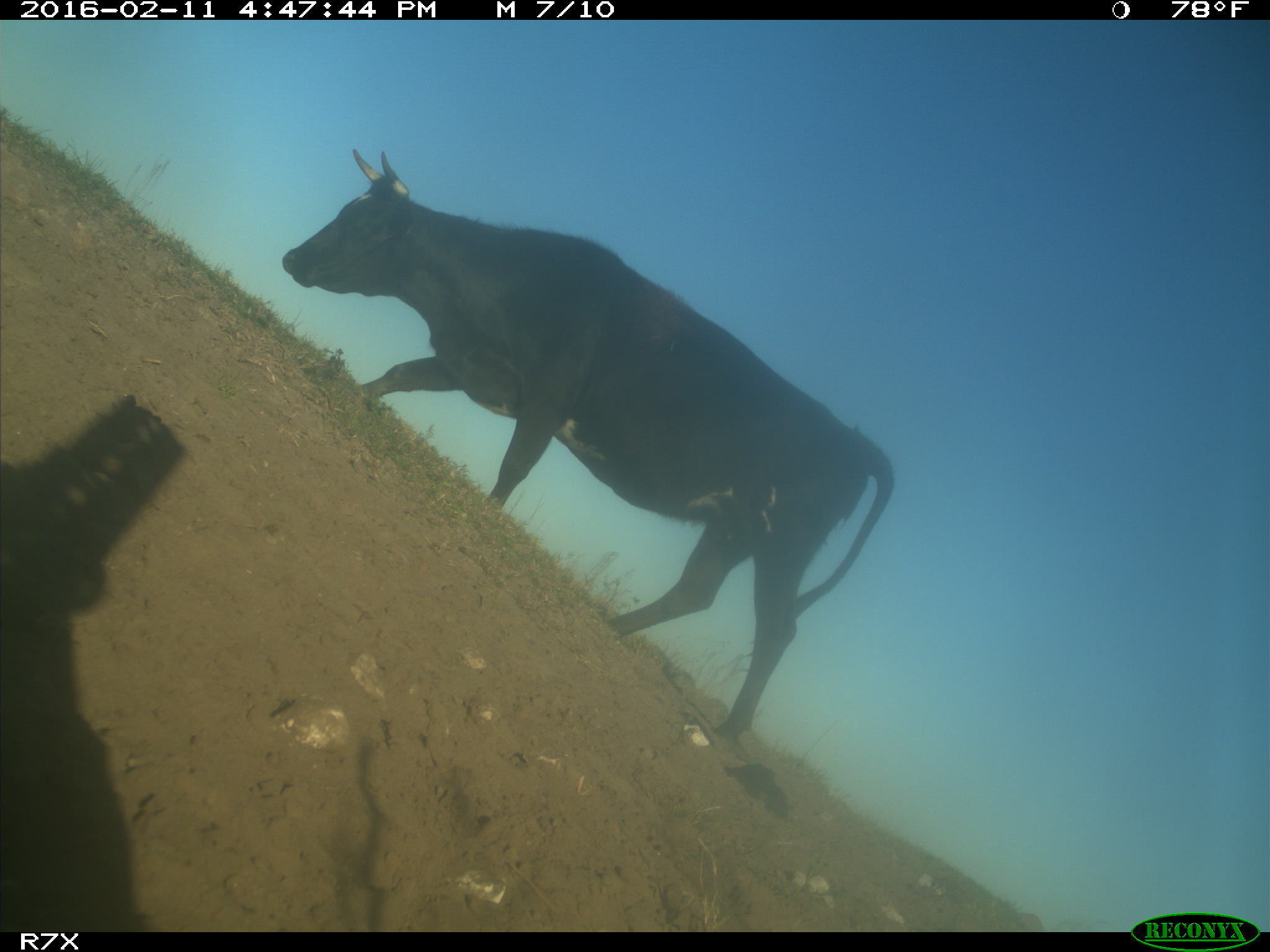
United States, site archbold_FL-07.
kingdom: Animalia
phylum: Chordata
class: Mammalia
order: Artiodactyla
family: Bovidae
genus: Bos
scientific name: Bos taurus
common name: domestic cow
Bos taurus (domestic cow).